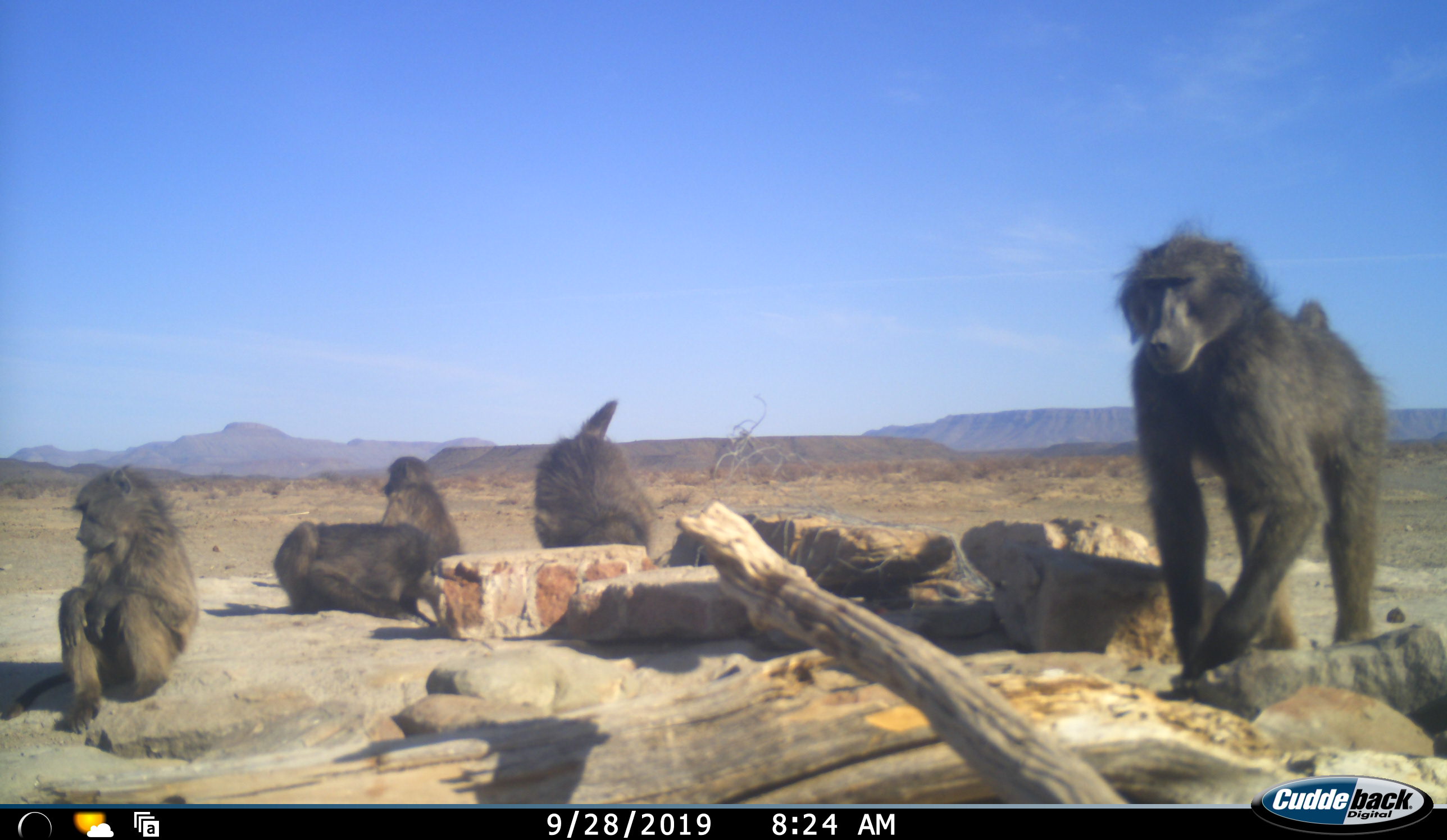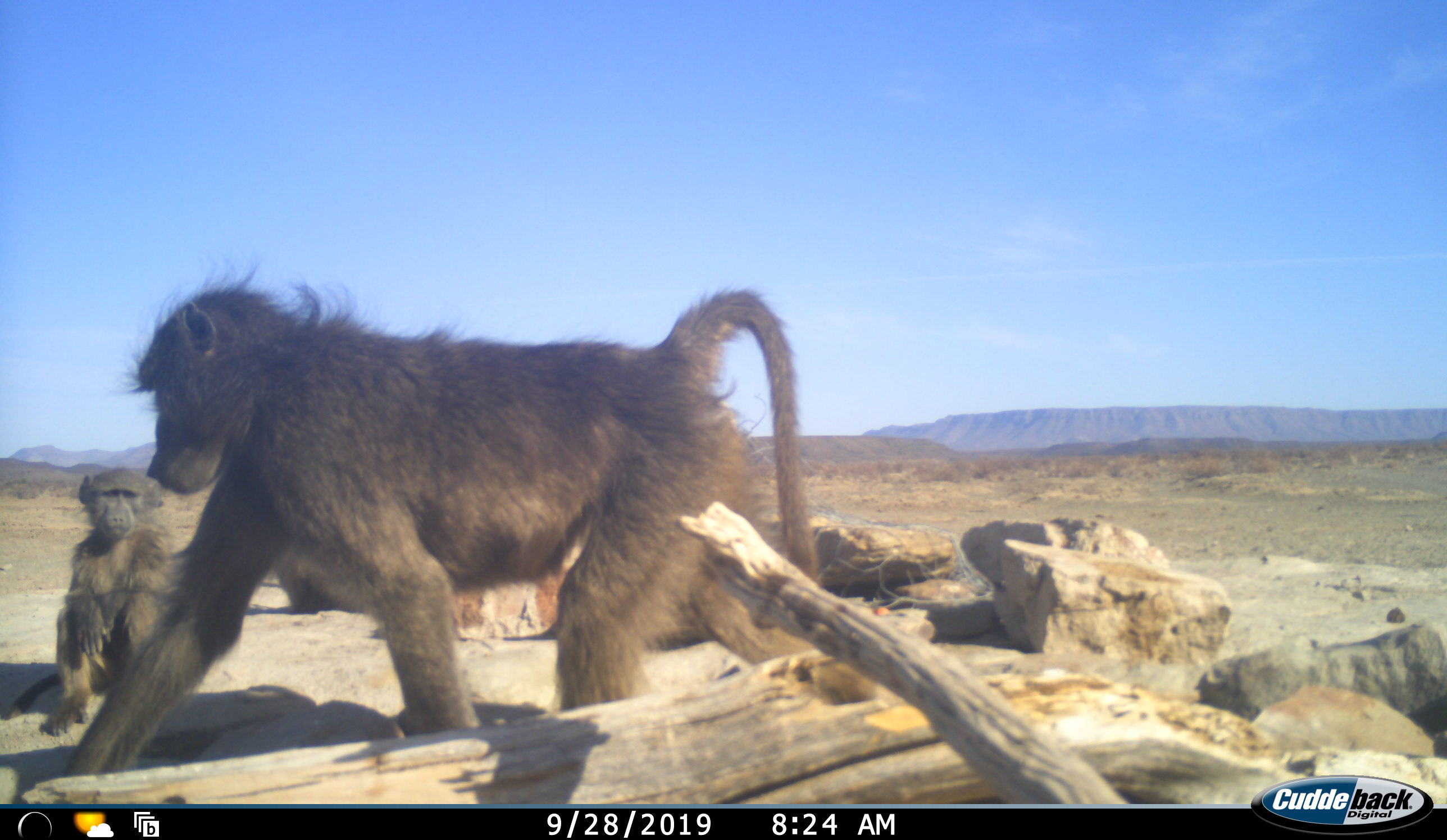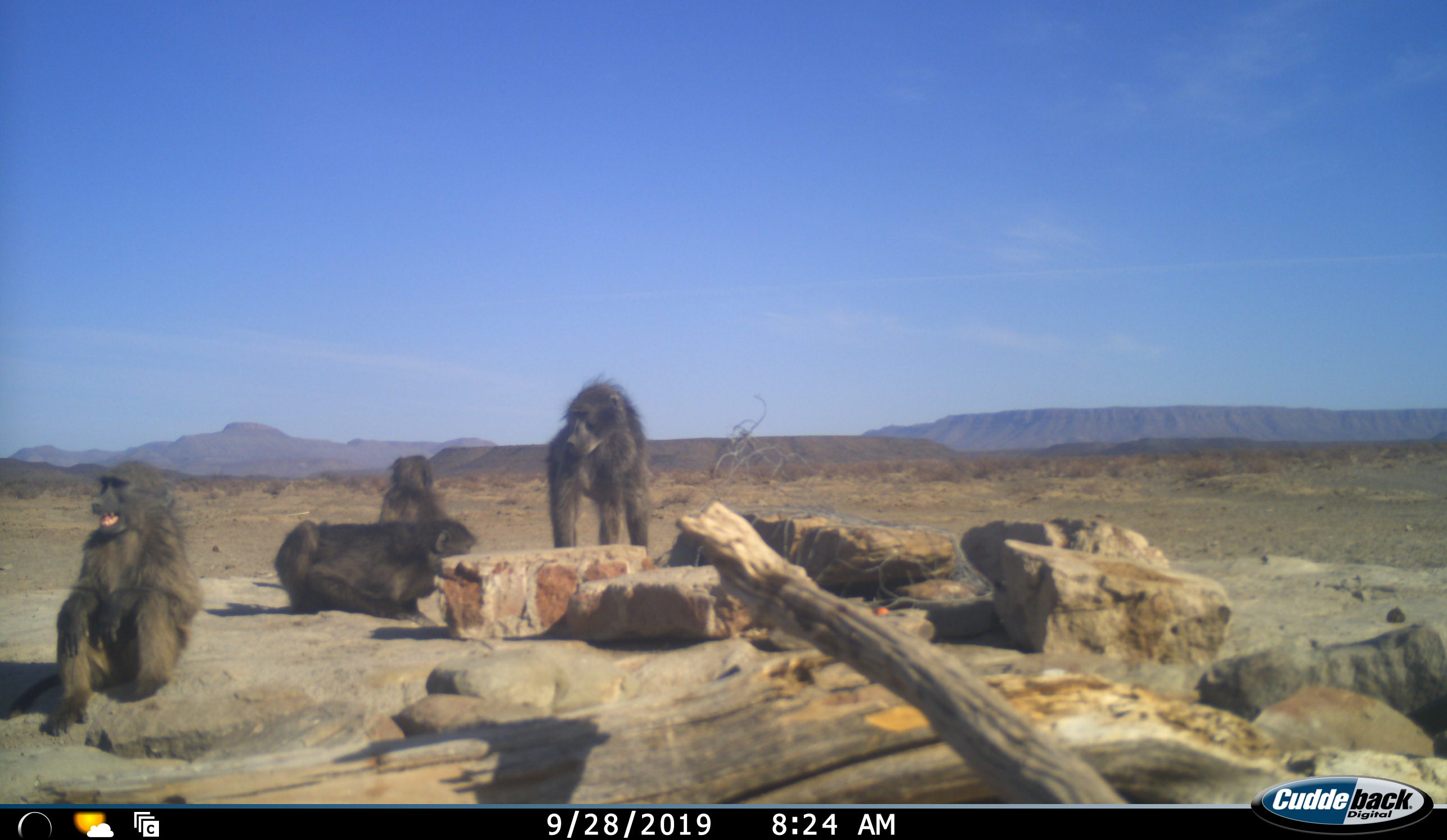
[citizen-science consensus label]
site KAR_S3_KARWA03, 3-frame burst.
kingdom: Animalia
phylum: Chordata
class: Mammalia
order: Primates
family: Cercopithecidae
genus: Papio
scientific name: Papio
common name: baboon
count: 5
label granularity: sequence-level